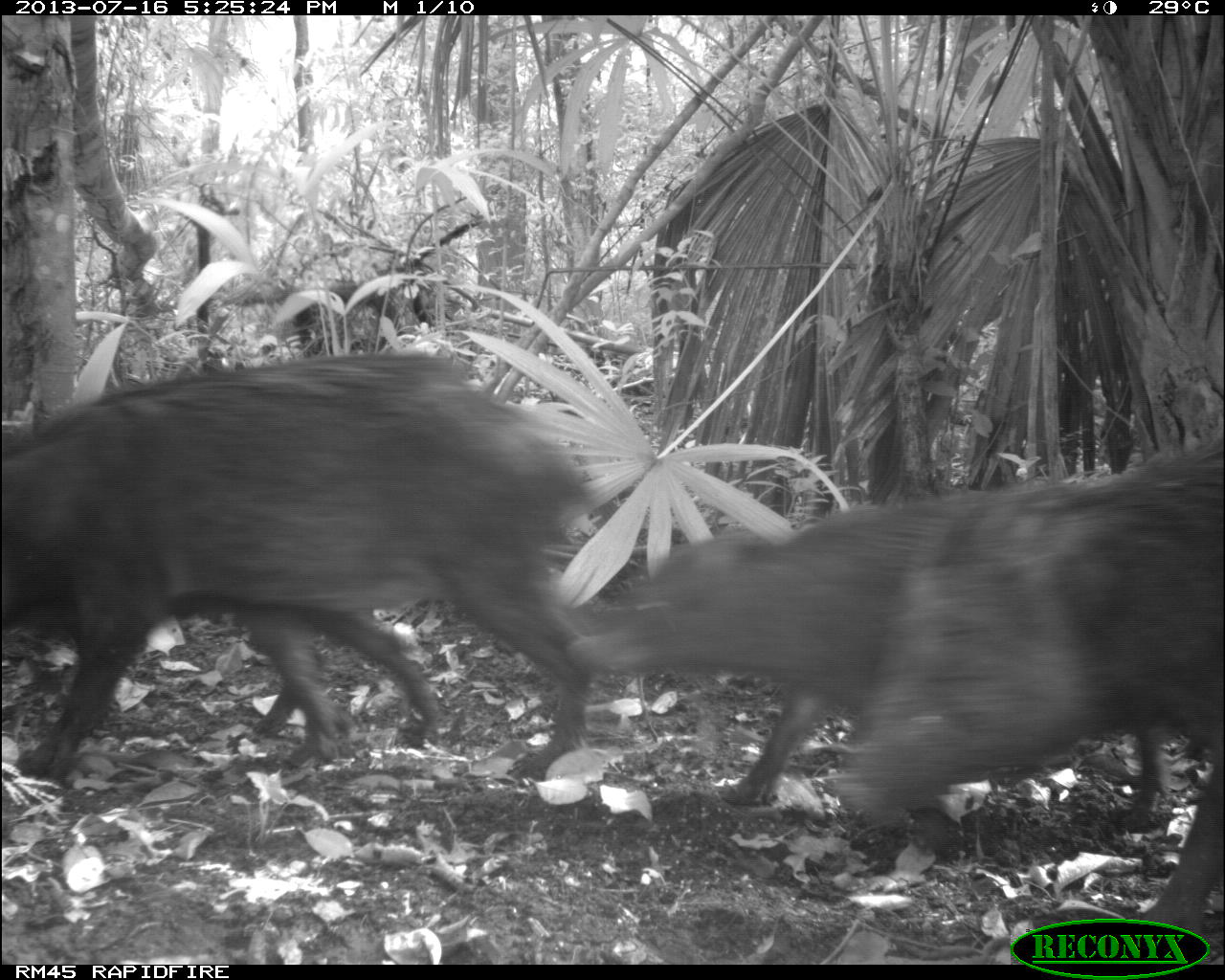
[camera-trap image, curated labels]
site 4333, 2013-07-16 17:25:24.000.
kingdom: Animalia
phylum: Chordata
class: Mammalia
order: Artiodactyla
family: Tayassuidae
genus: Tayassu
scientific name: Tayassu pecari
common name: white-lipped peccary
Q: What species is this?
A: Tayassu pecari (white-lipped peccary).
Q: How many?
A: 3.